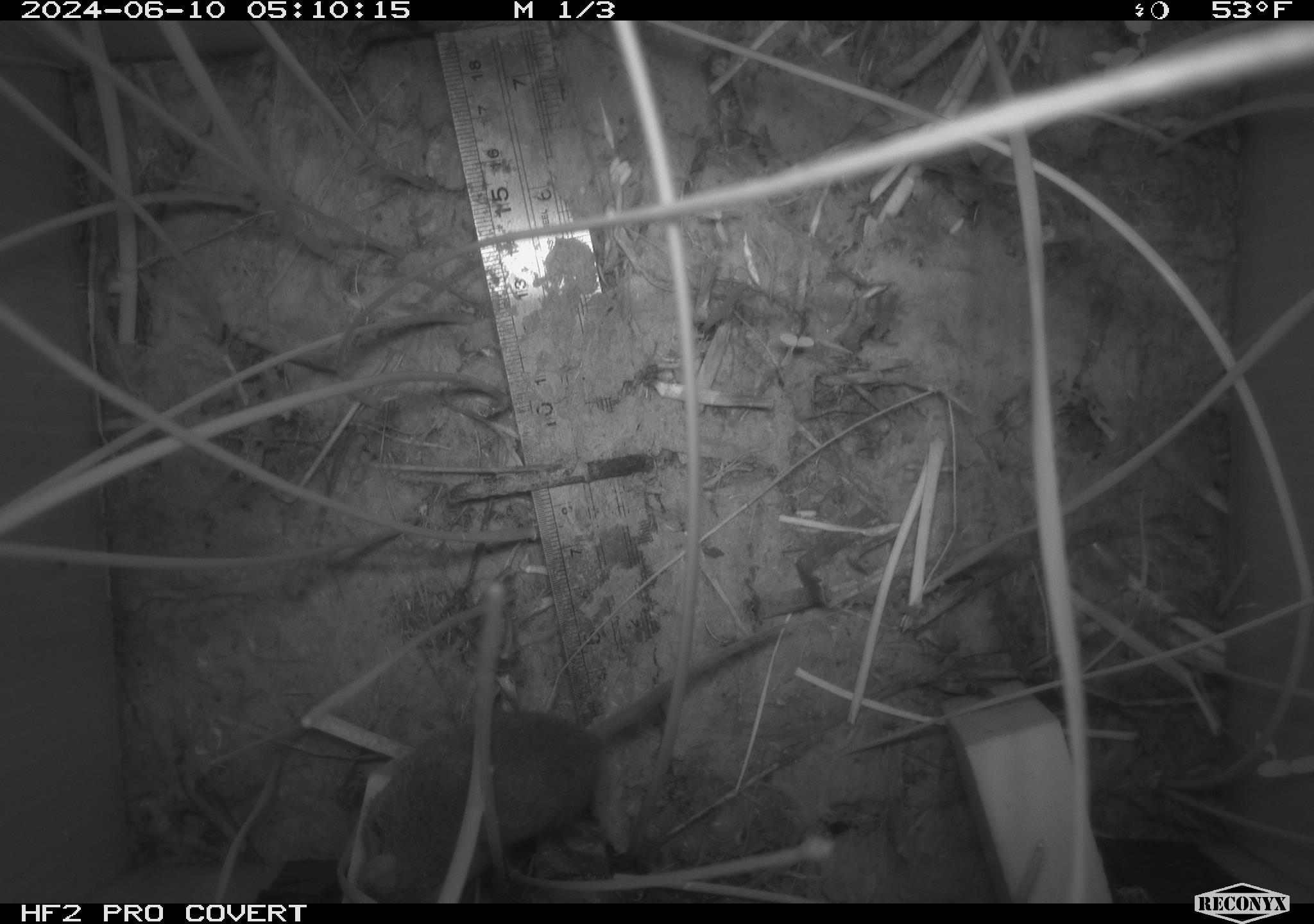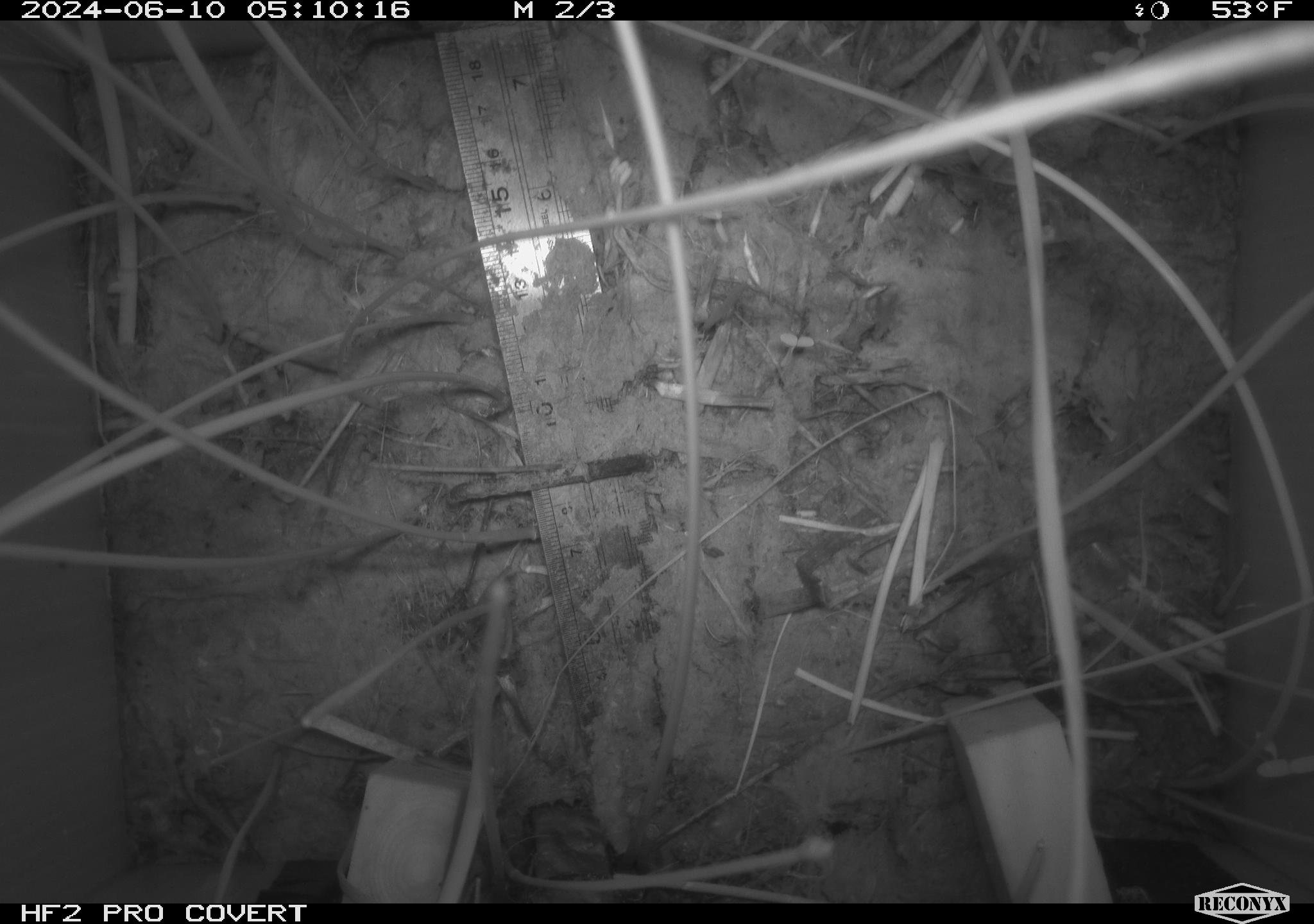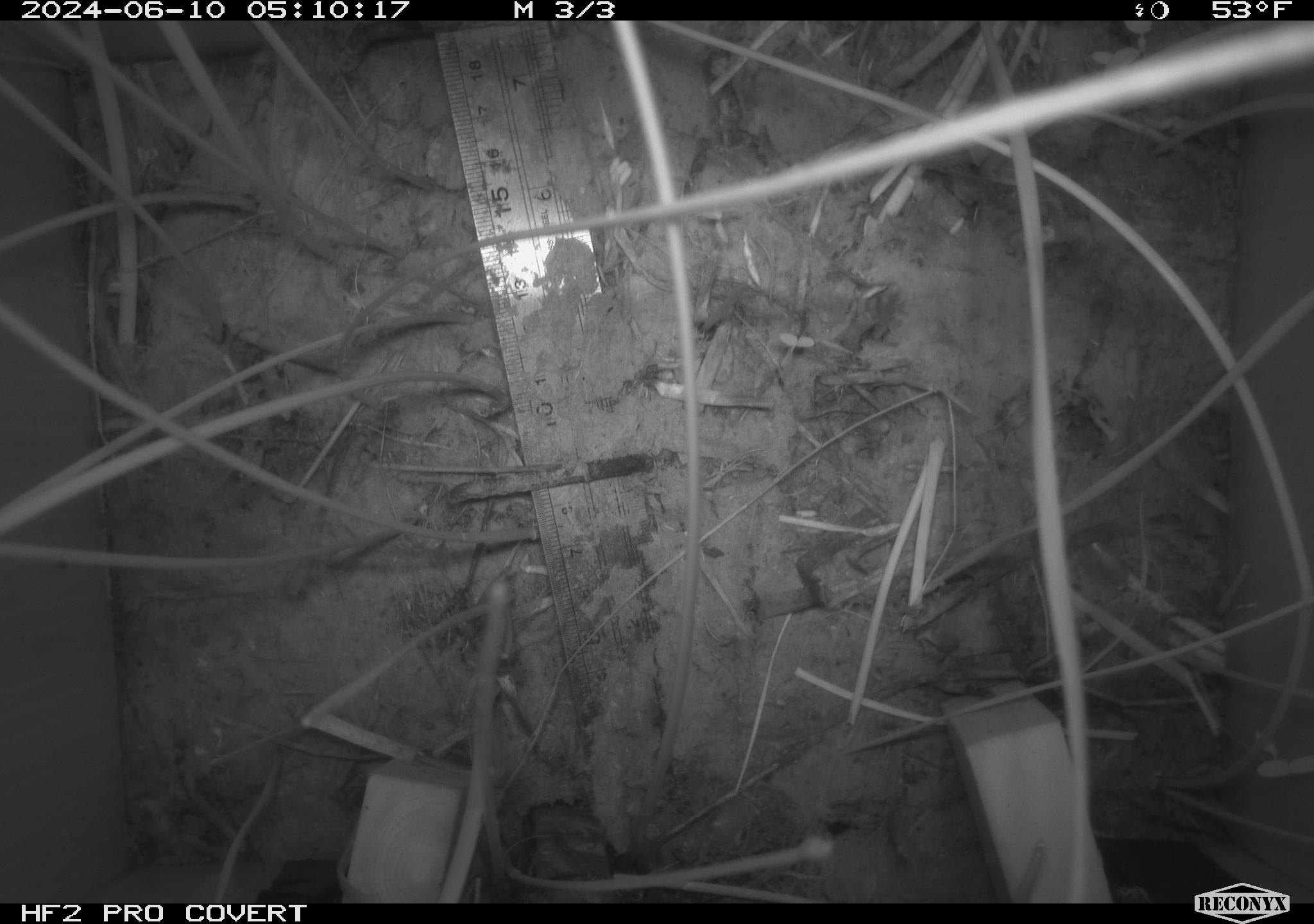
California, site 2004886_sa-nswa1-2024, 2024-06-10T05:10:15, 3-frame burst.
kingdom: Animalia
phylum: Chordata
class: Mammalia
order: Rodentia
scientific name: Rodentia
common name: rodent